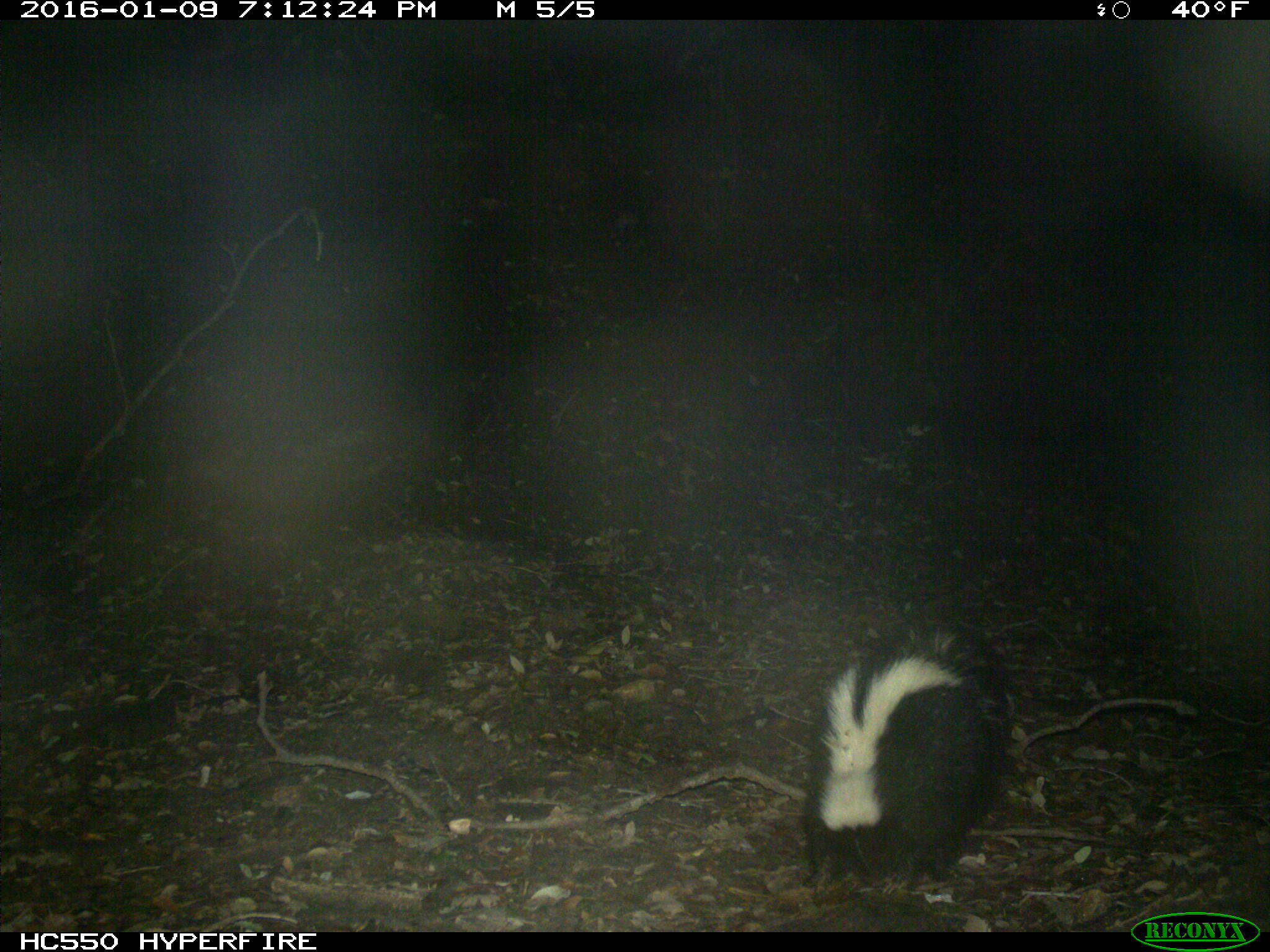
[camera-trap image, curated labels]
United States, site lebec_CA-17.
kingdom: Animalia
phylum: Chordata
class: Mammalia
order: Carnivora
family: Mephitidae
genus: Mephitis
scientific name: Mephitis mephitis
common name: striped skunk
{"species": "Mephitis mephitis (striped skunk)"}